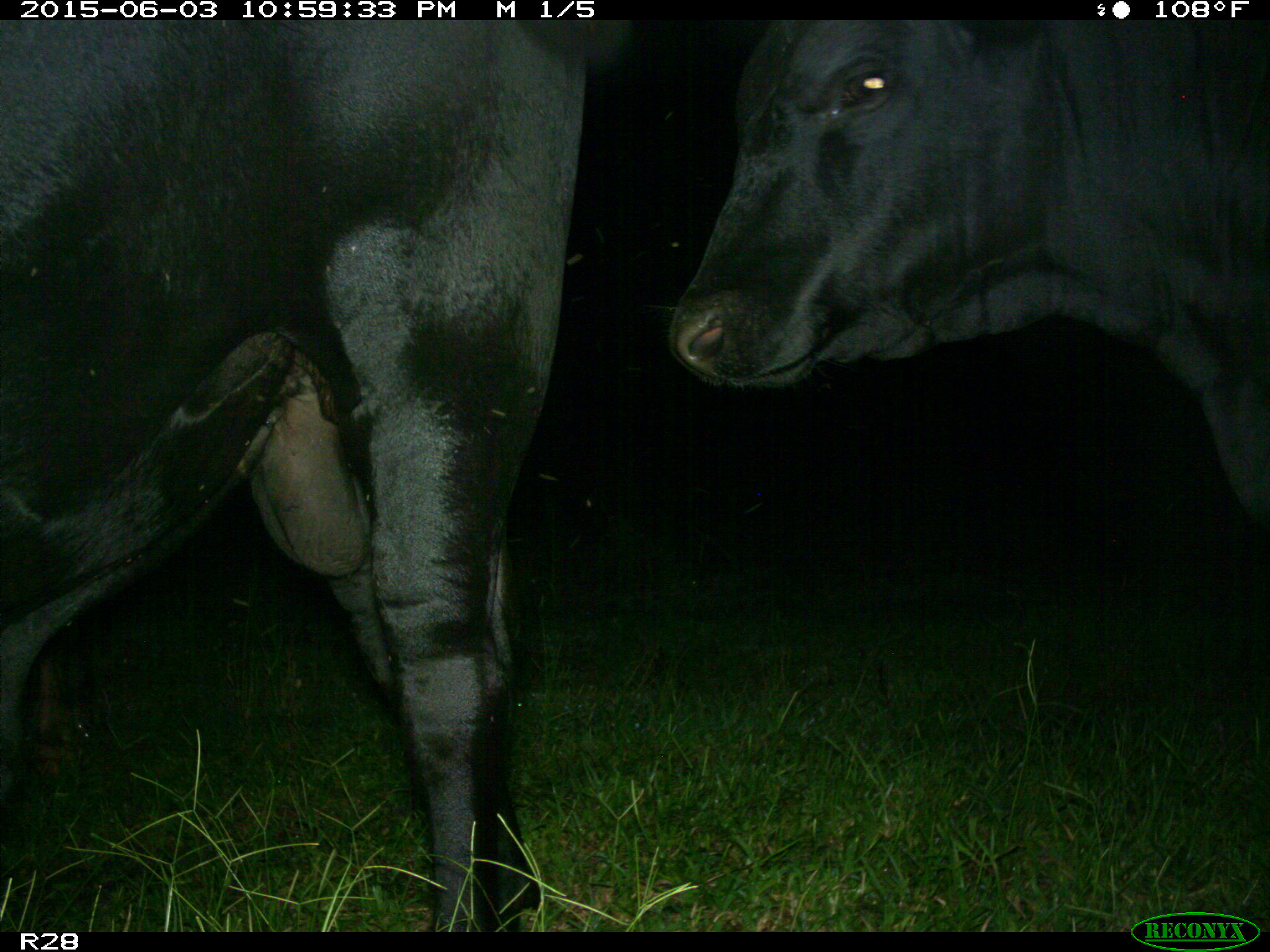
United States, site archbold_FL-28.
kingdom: Animalia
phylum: Chordata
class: Mammalia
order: Artiodactyla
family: Bovidae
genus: Bos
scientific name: Bos taurus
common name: domestic cow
Bos taurus (domestic cow).